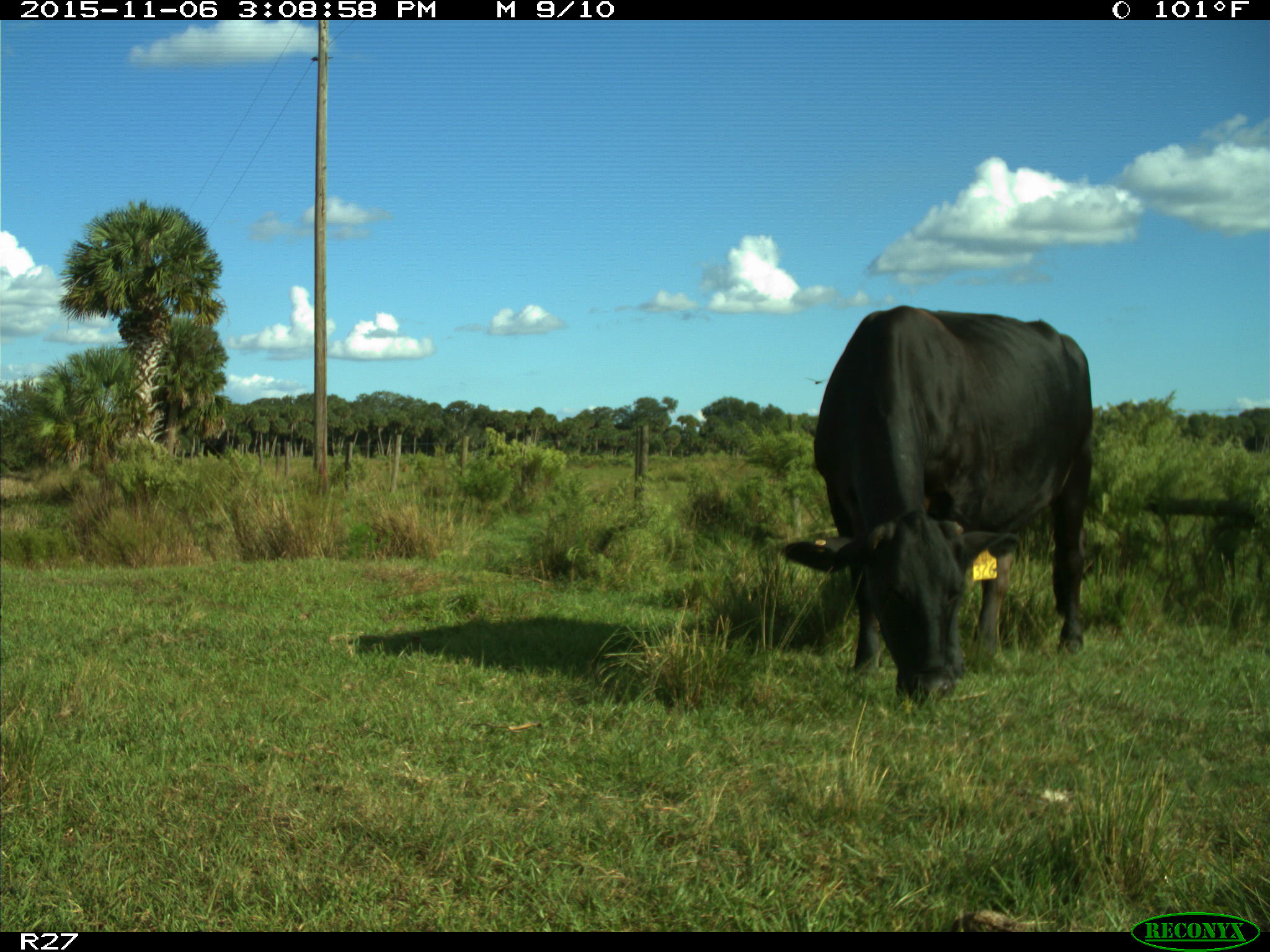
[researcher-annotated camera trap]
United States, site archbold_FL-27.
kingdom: Animalia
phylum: Chordata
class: Mammalia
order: Artiodactyla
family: Bovidae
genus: Bos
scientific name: Bos taurus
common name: domestic cow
Bos taurus (domestic cow).